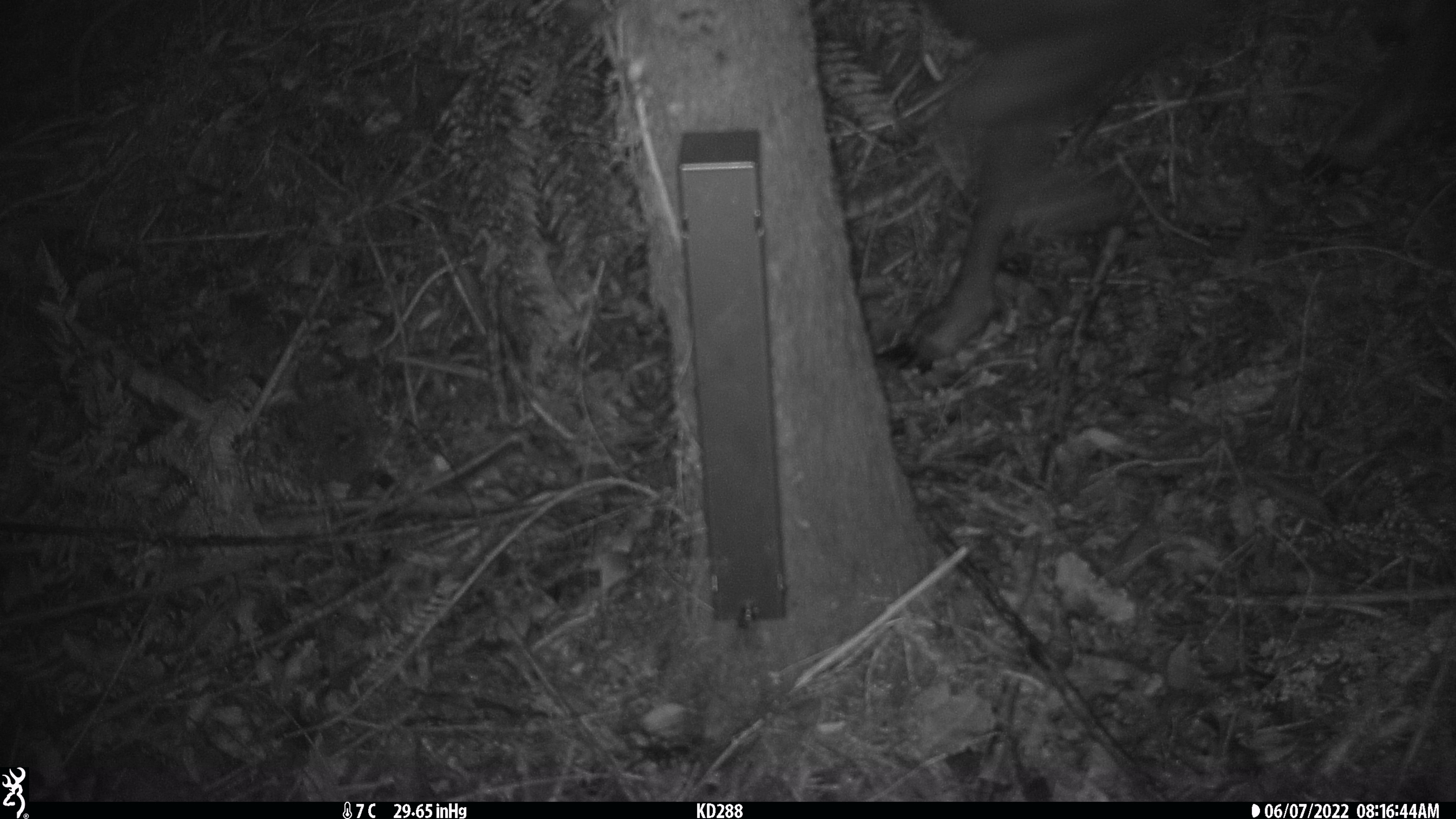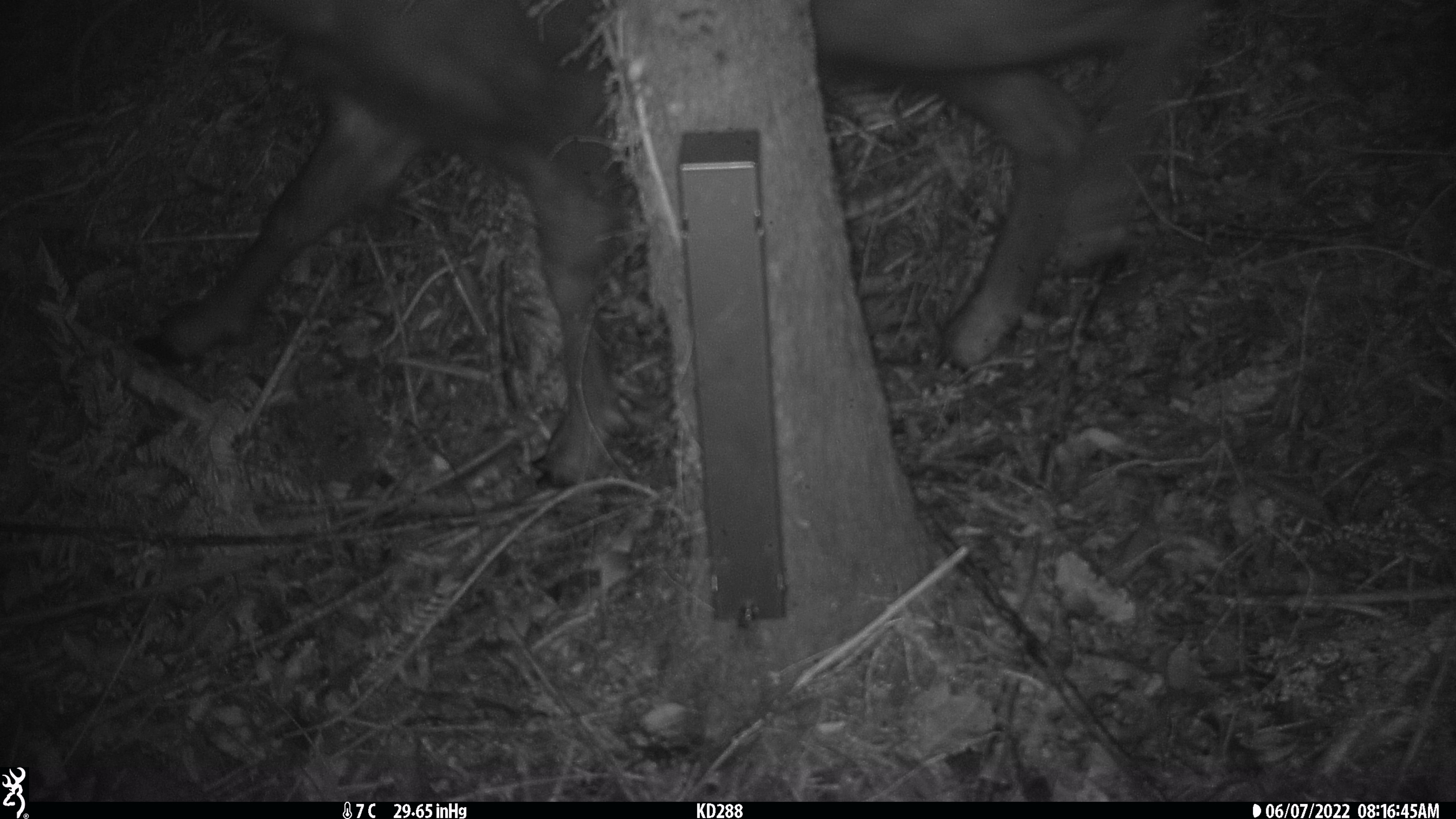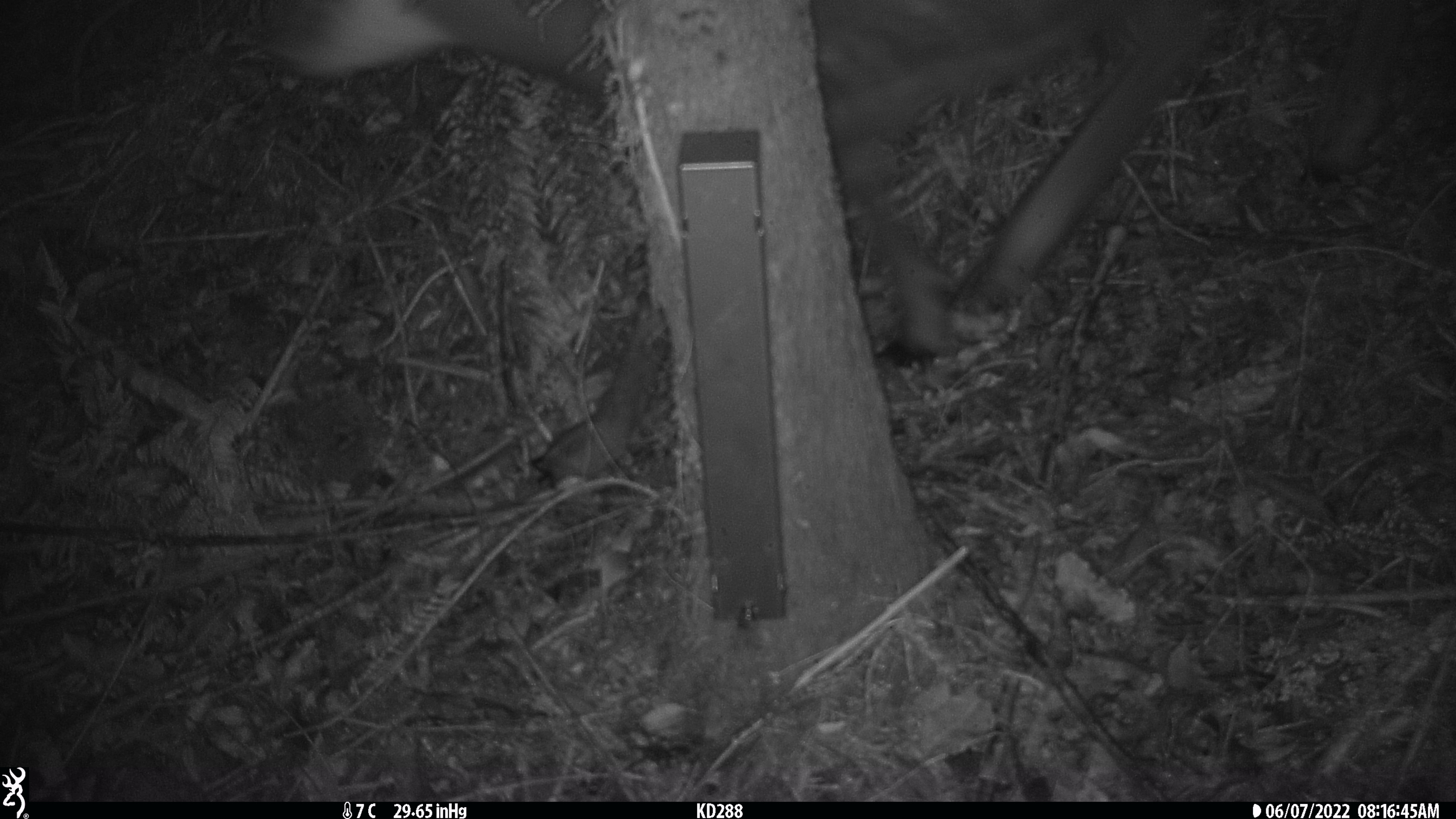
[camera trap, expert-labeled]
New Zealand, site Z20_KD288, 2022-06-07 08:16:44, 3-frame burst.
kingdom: Animalia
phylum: Chordata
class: Mammalia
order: Artiodactyla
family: Bovidae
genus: Rupicapra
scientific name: Rupicapra rupicapra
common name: alpine chamois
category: chamois